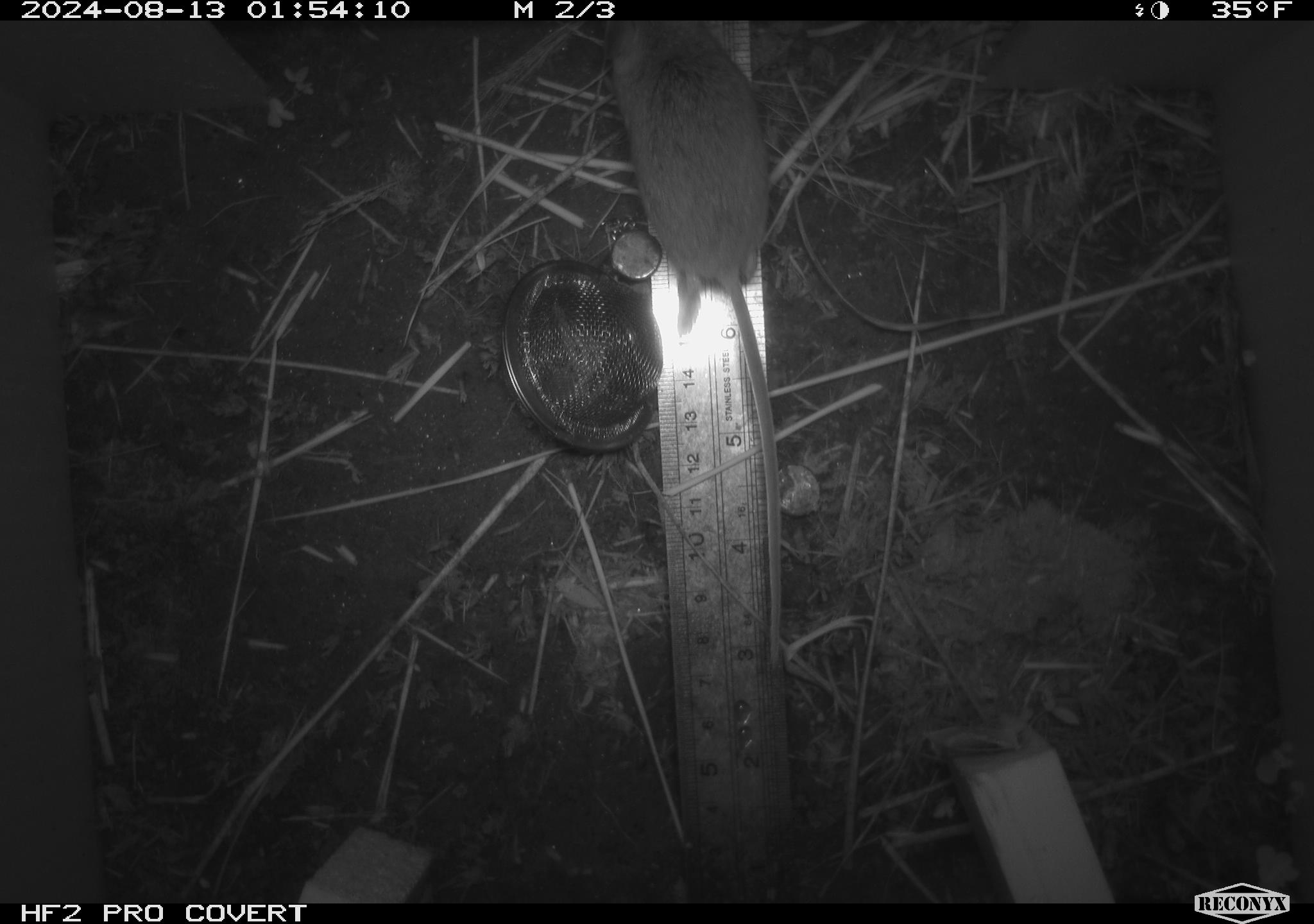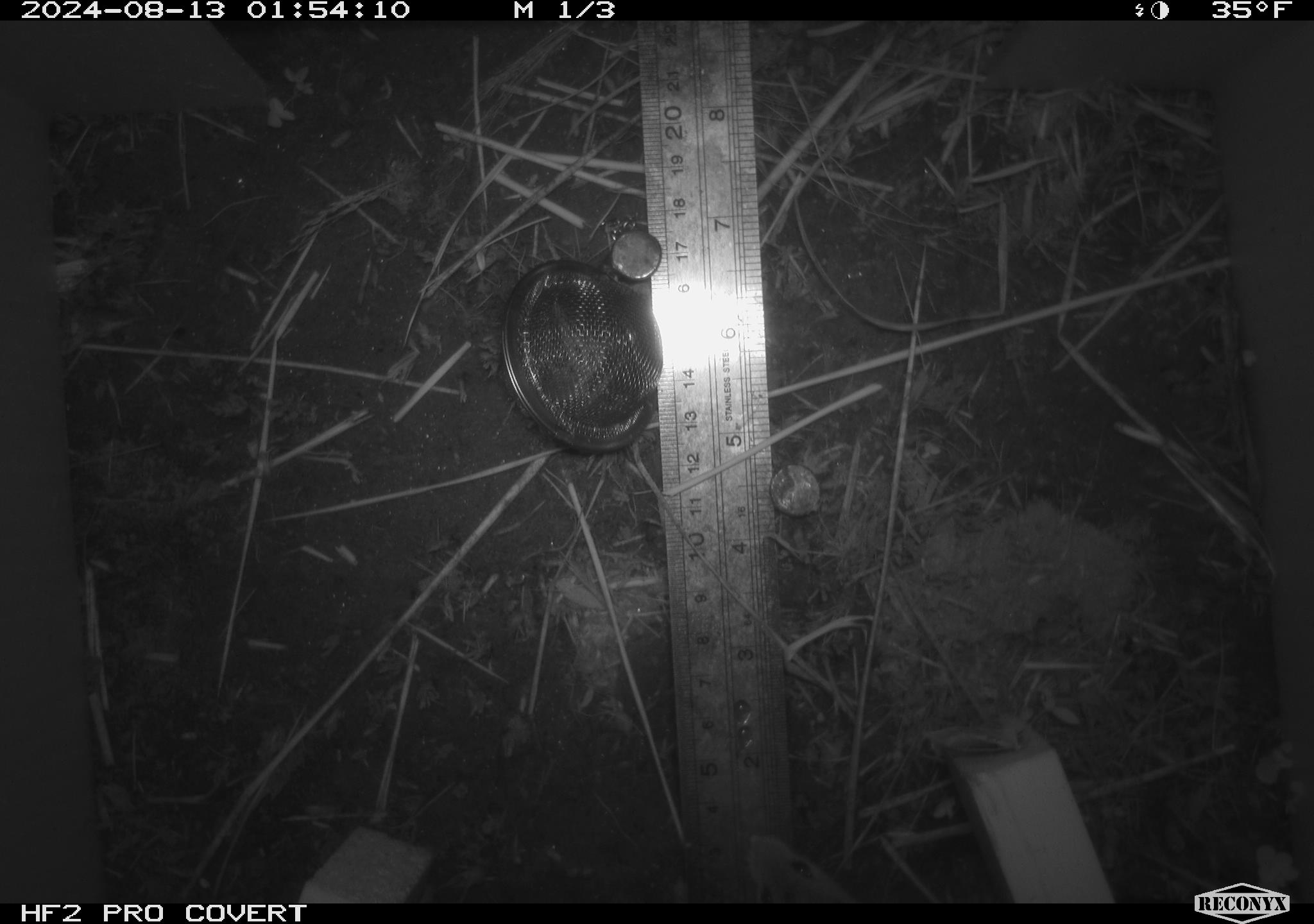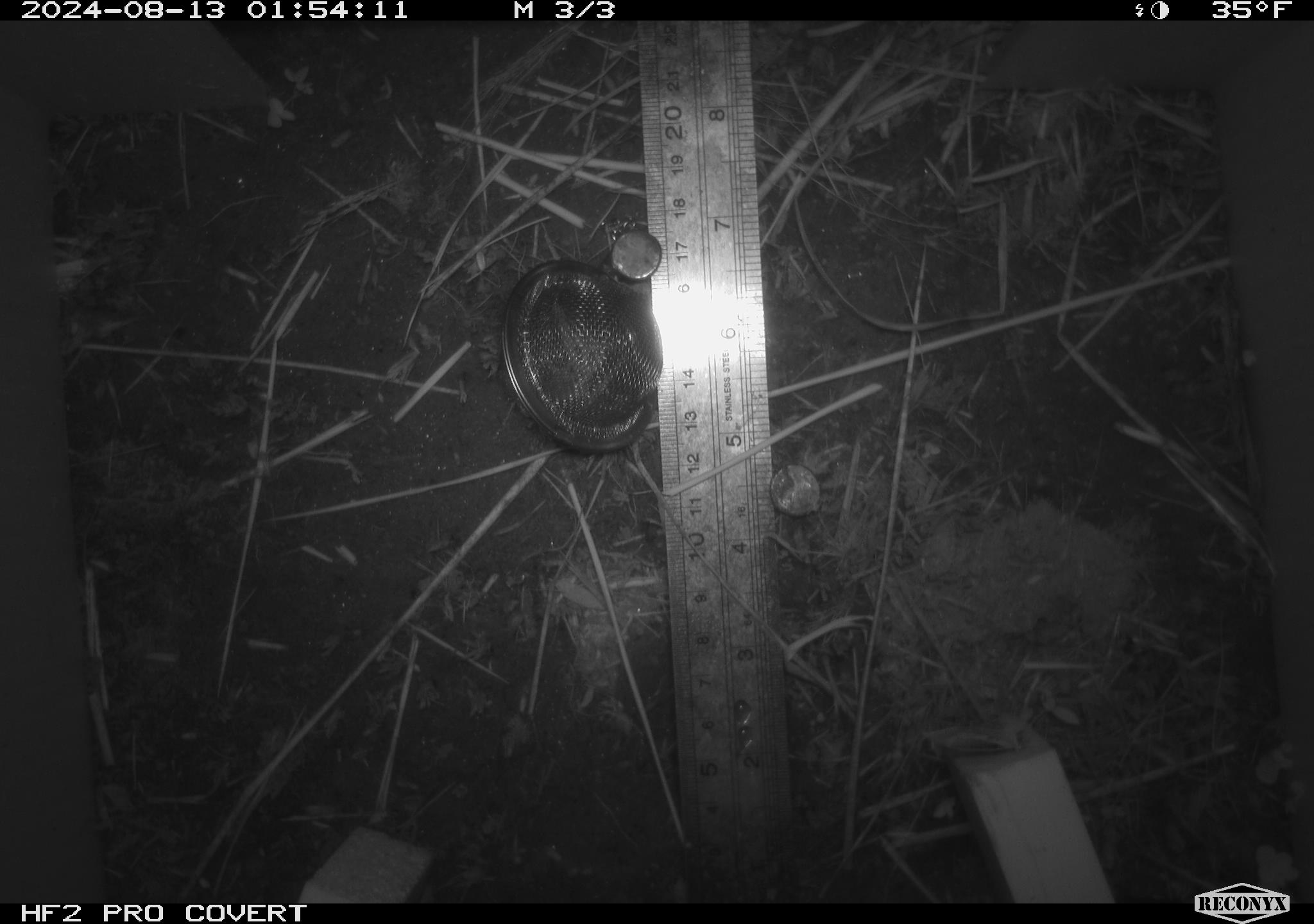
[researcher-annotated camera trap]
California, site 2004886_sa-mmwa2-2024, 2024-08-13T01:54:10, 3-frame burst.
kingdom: Animalia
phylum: Chordata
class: Mammalia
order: Rodentia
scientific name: Rodentia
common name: mouse species